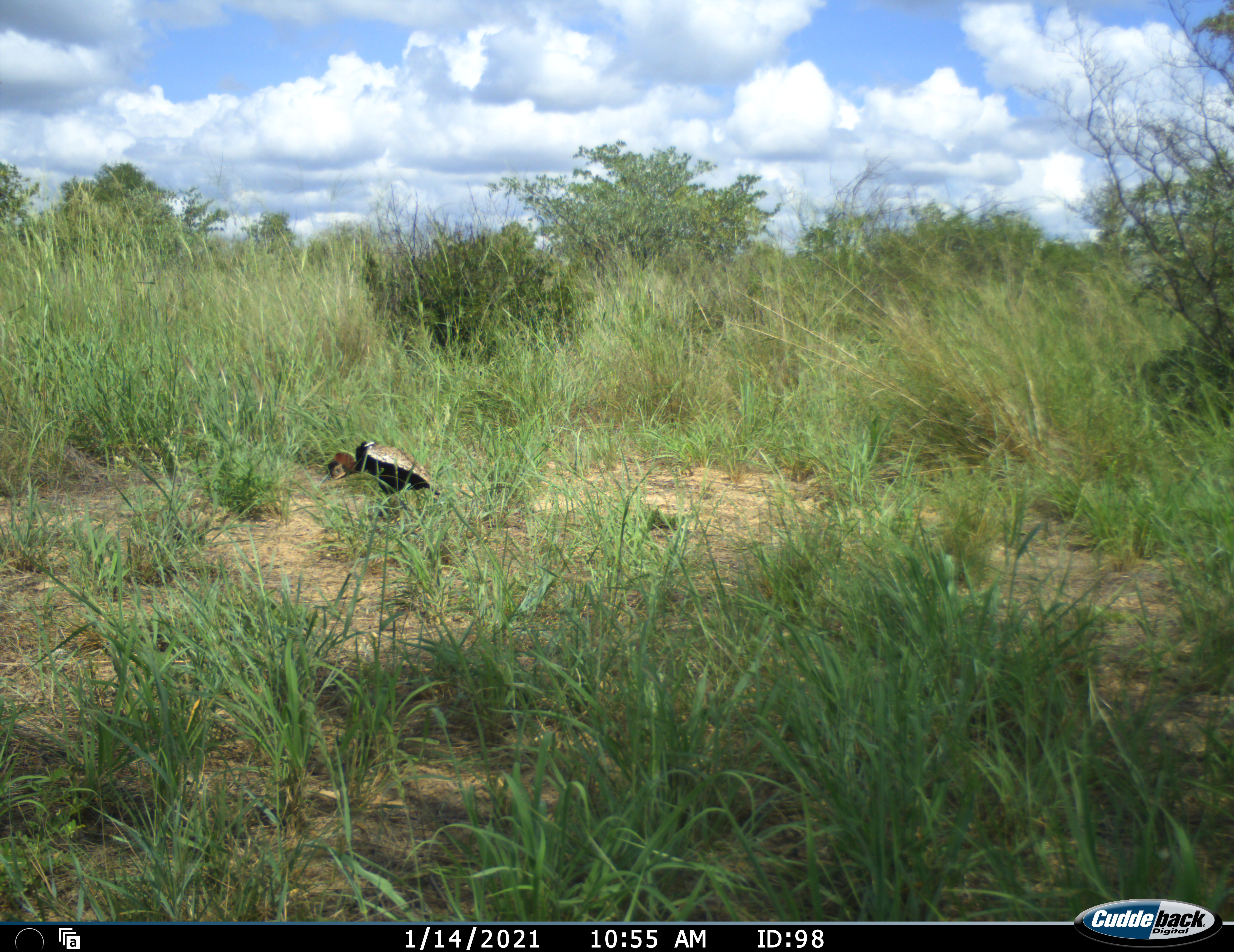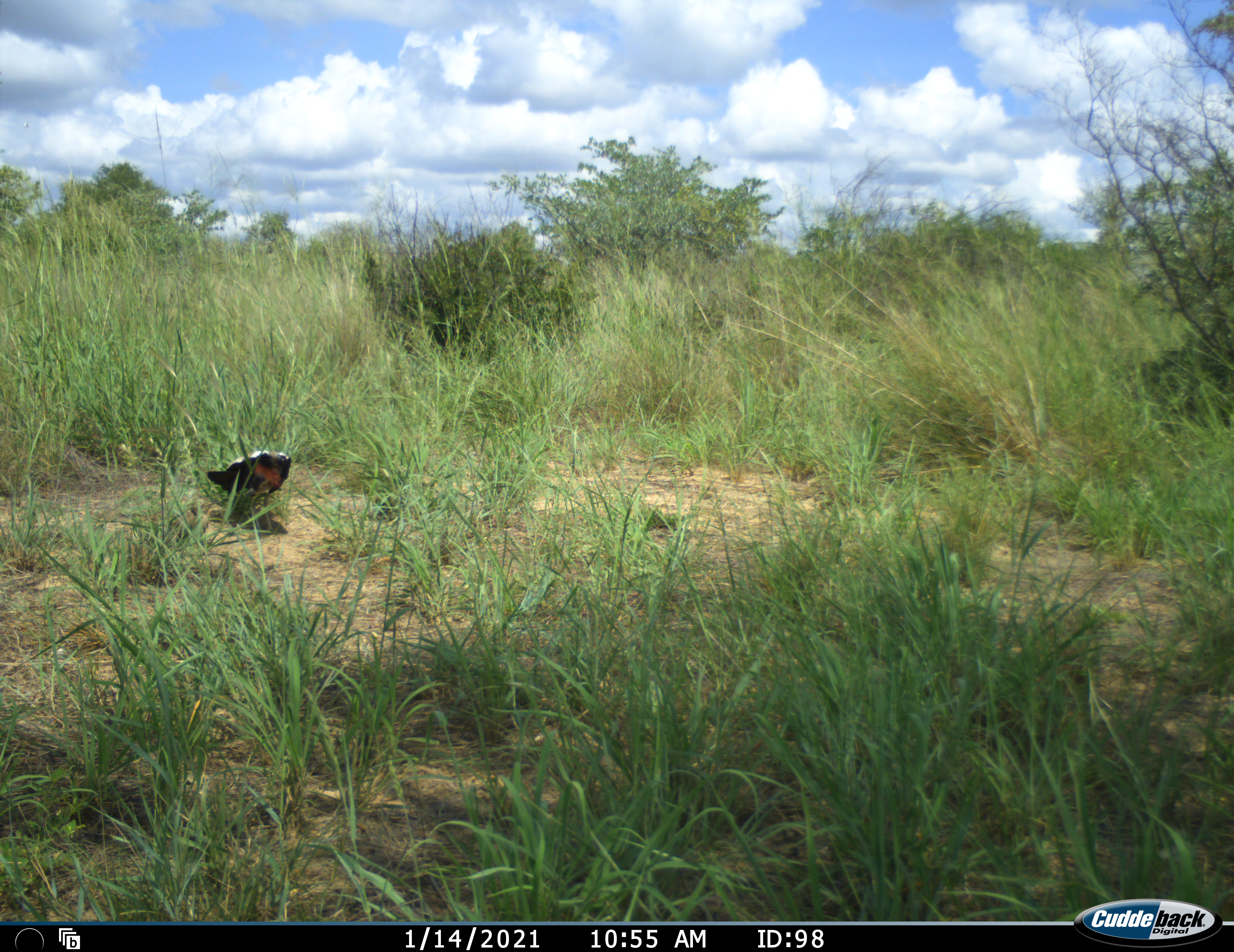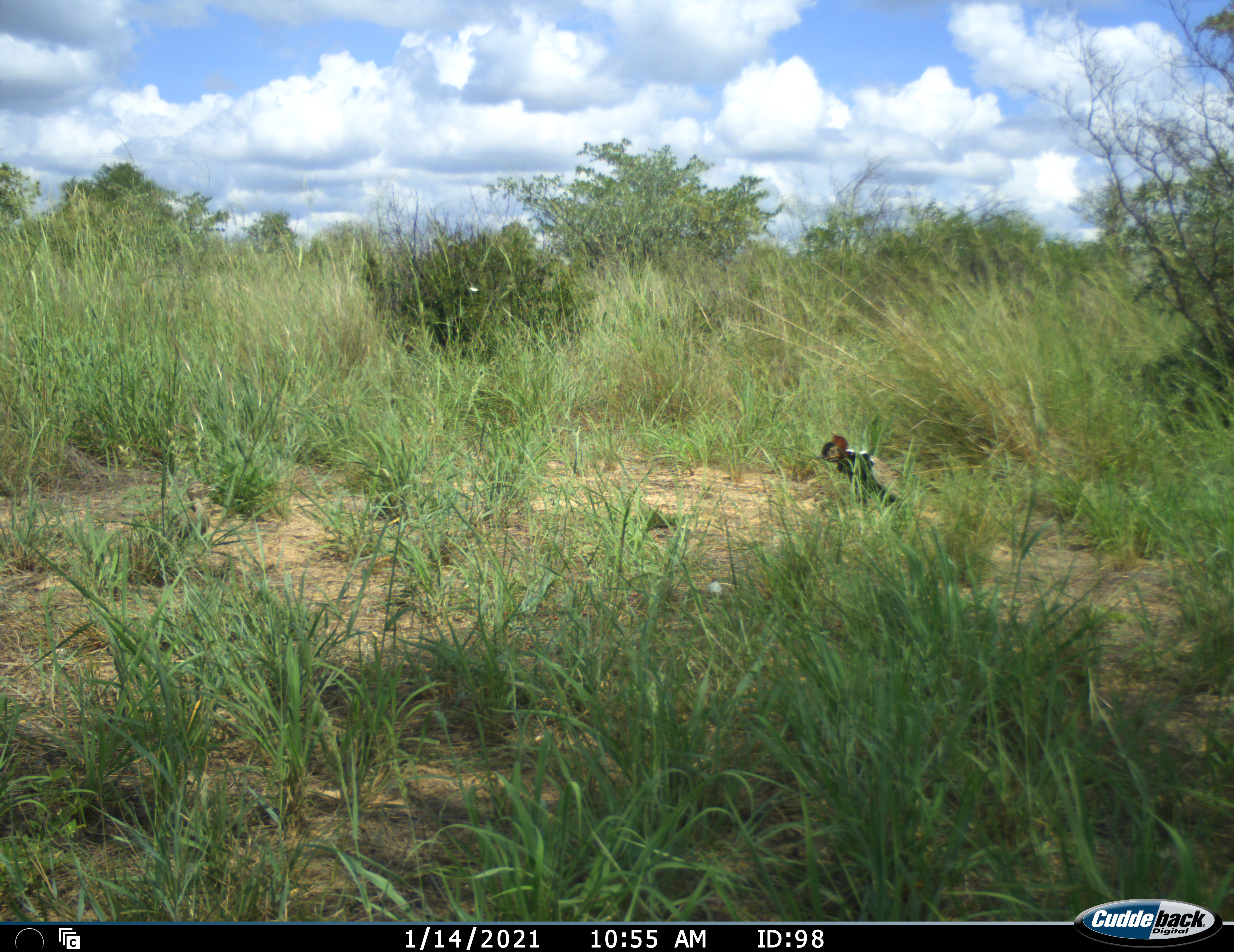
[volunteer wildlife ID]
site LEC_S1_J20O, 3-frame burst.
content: unidentified animal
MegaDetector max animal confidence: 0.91